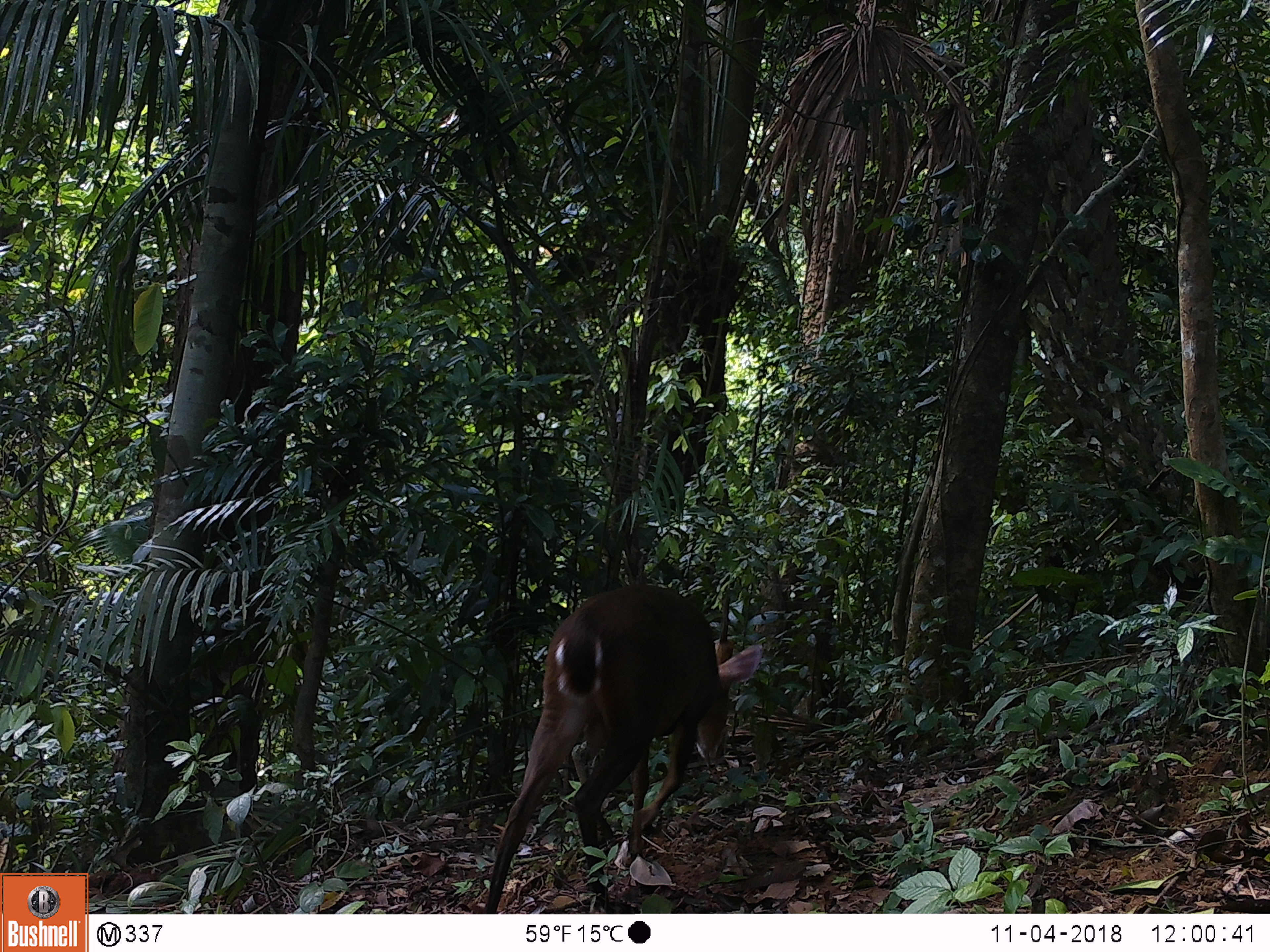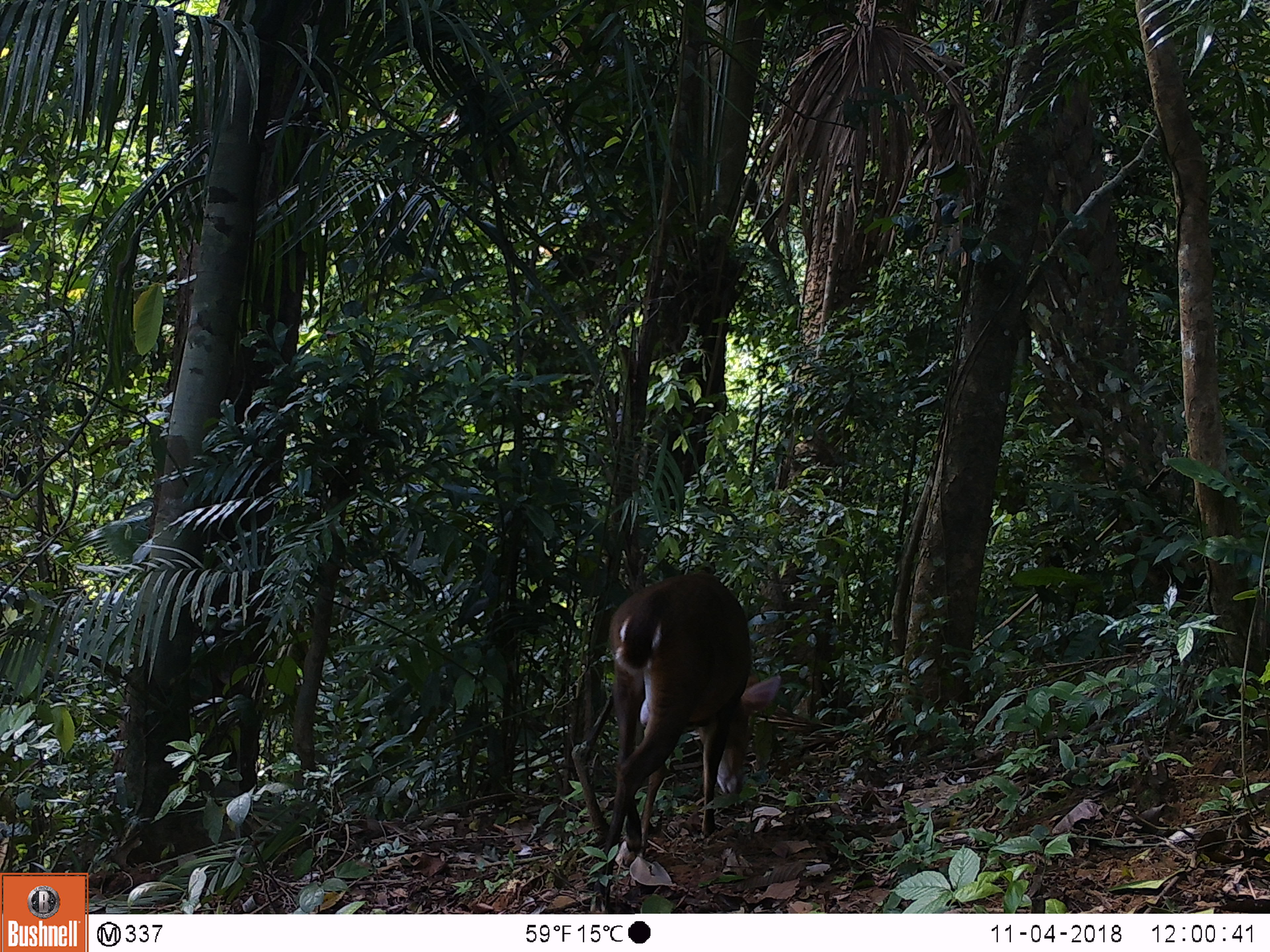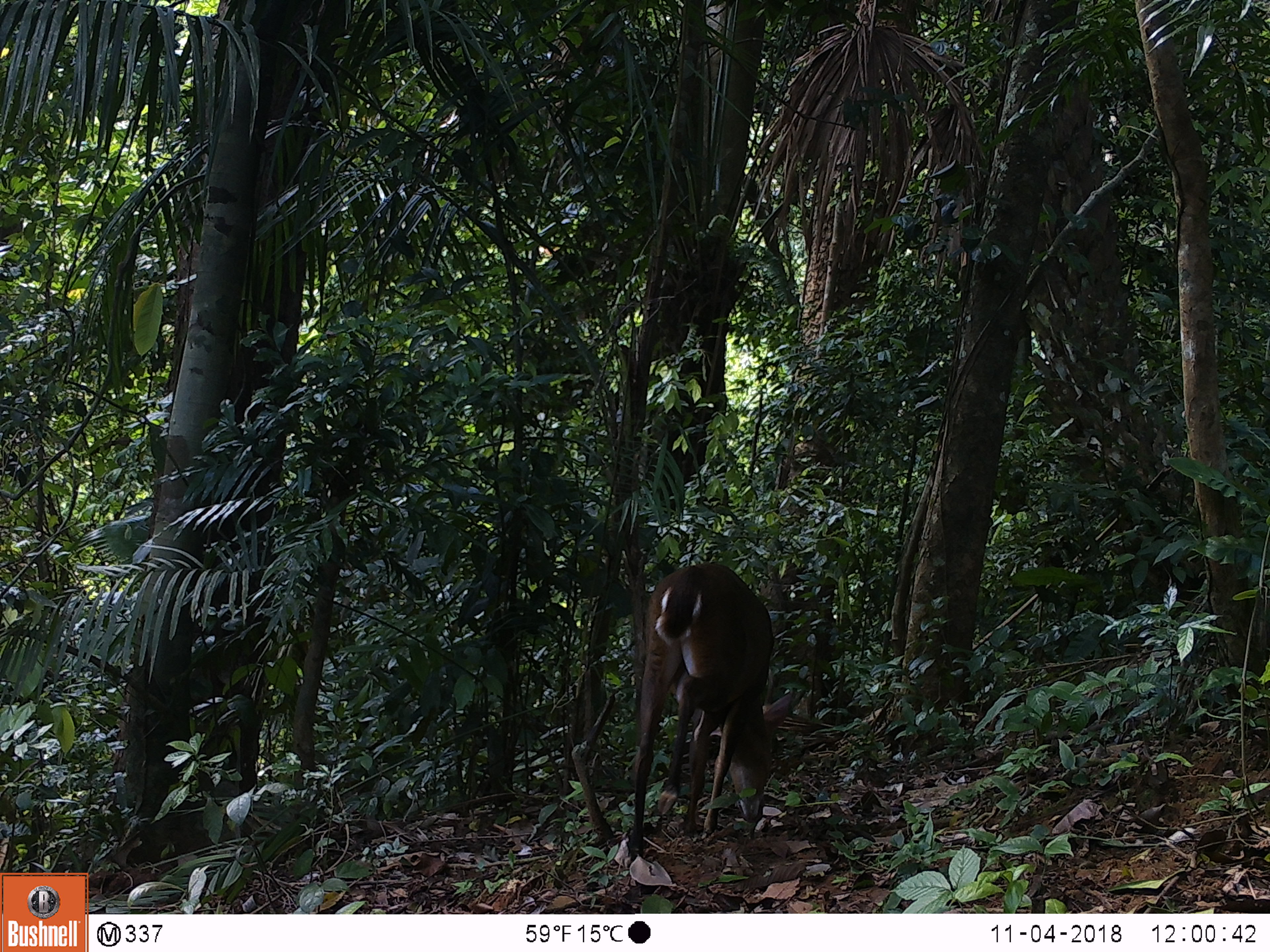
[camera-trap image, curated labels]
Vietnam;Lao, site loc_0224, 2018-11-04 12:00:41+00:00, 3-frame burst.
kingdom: Animalia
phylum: Chordata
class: Mammalia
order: Artiodactyla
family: Cervidae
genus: Muntiacus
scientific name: Muntiacus vuquangensis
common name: large-antlered muntjac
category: large antlered muntjac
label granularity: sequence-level